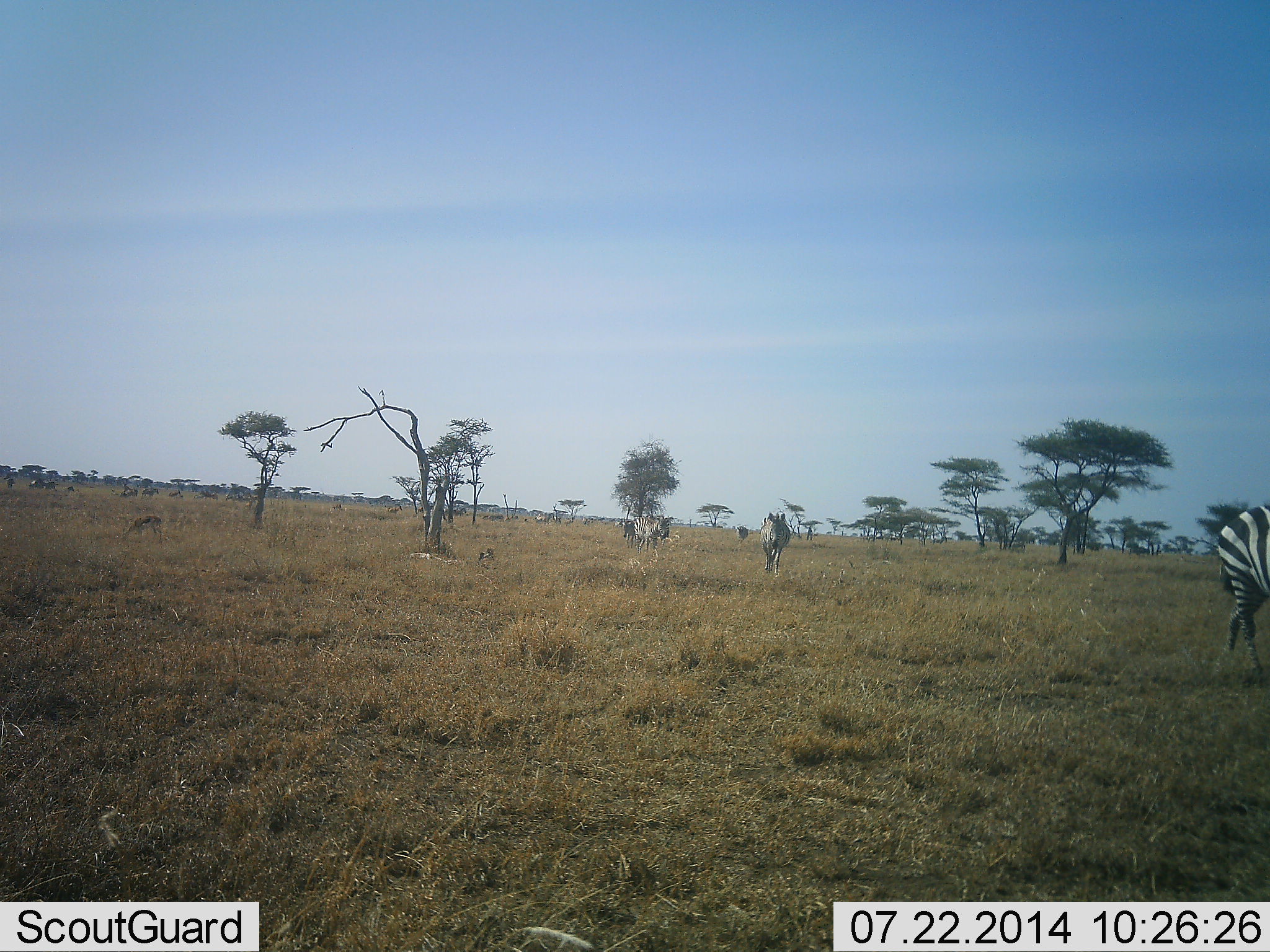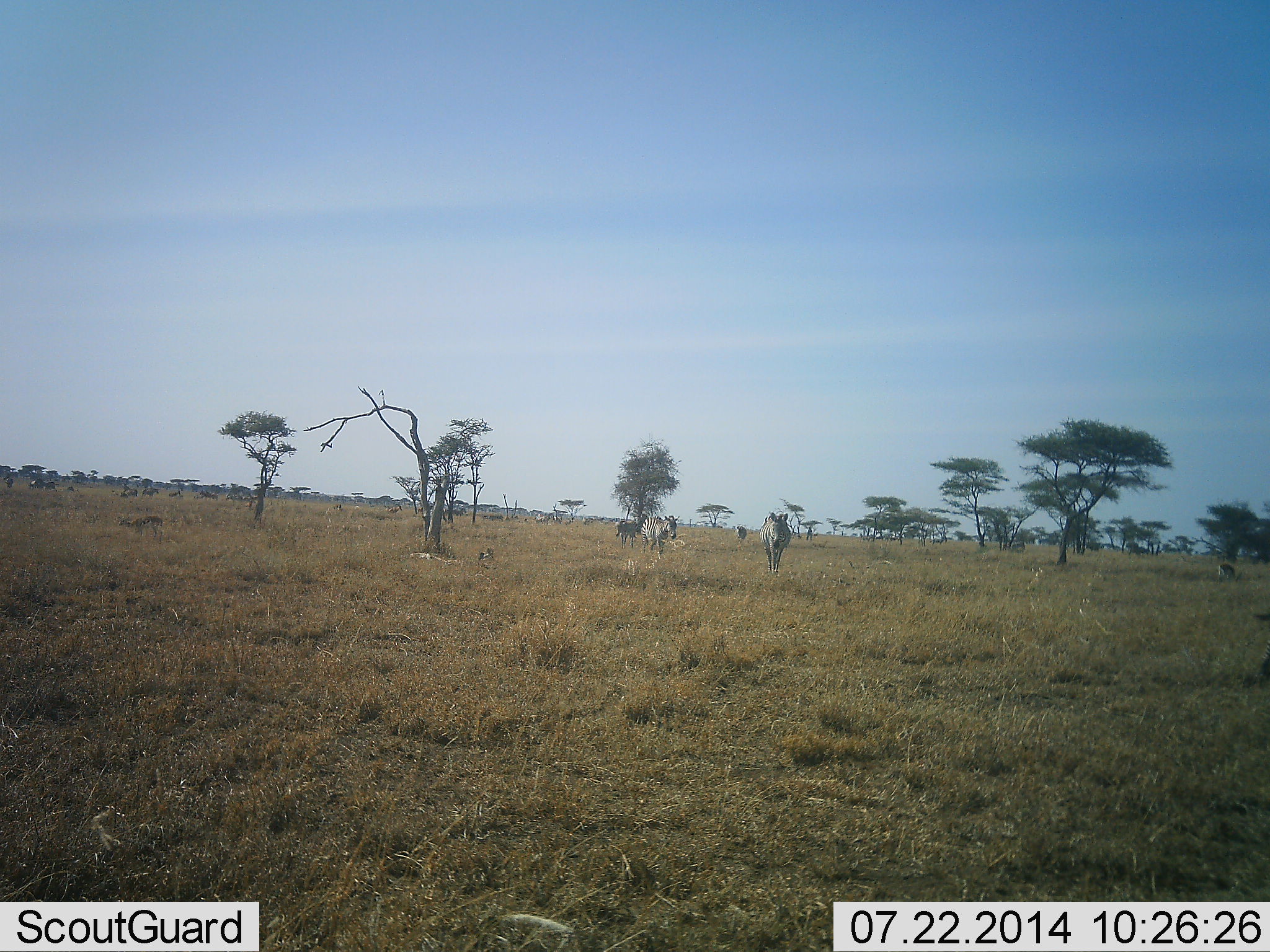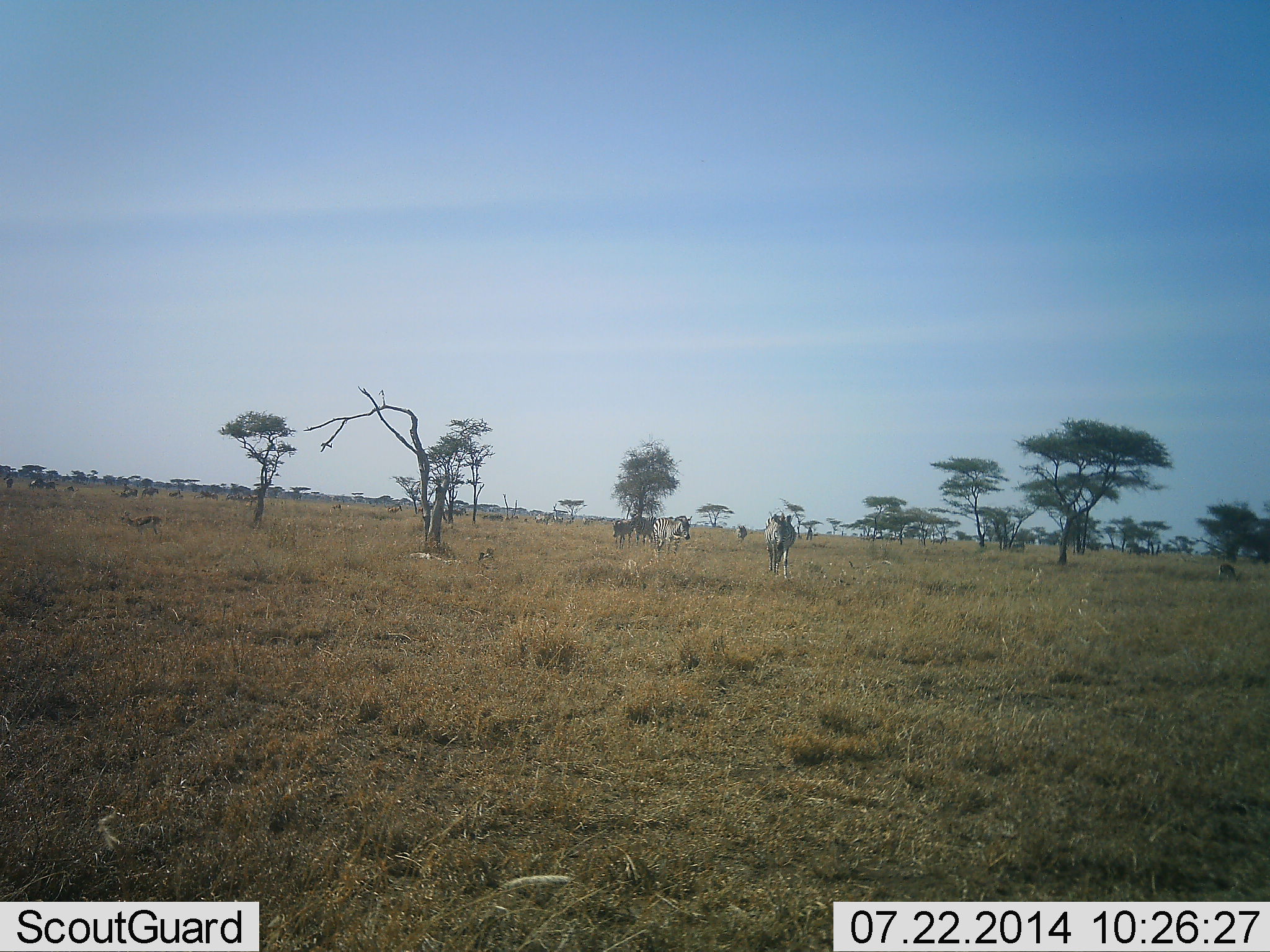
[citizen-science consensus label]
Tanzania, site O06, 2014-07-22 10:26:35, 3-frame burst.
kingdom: Animalia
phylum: Chordata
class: Mammalia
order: Perissodactyla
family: Equidae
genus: Equus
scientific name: Equus quagga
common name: plains zebra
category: zebra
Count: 5.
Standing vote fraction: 22%.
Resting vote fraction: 0%.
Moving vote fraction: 100%.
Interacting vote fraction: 0%.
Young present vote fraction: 0%.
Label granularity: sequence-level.